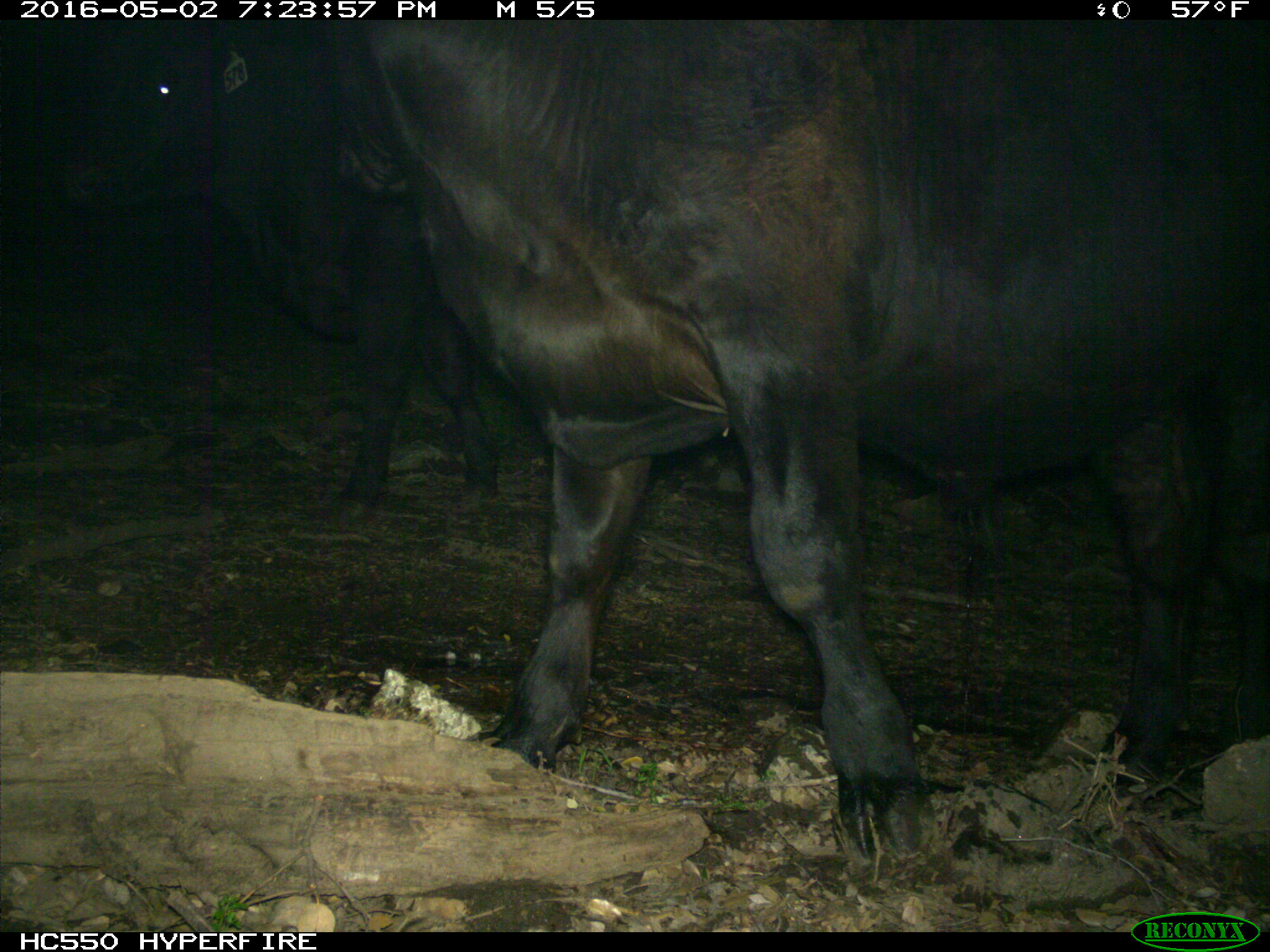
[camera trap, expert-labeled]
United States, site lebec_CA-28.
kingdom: Animalia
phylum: Chordata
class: Mammalia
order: Artiodactyla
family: Bovidae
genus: Bos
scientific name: Bos taurus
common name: domestic cow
Bos taurus (domestic cow).